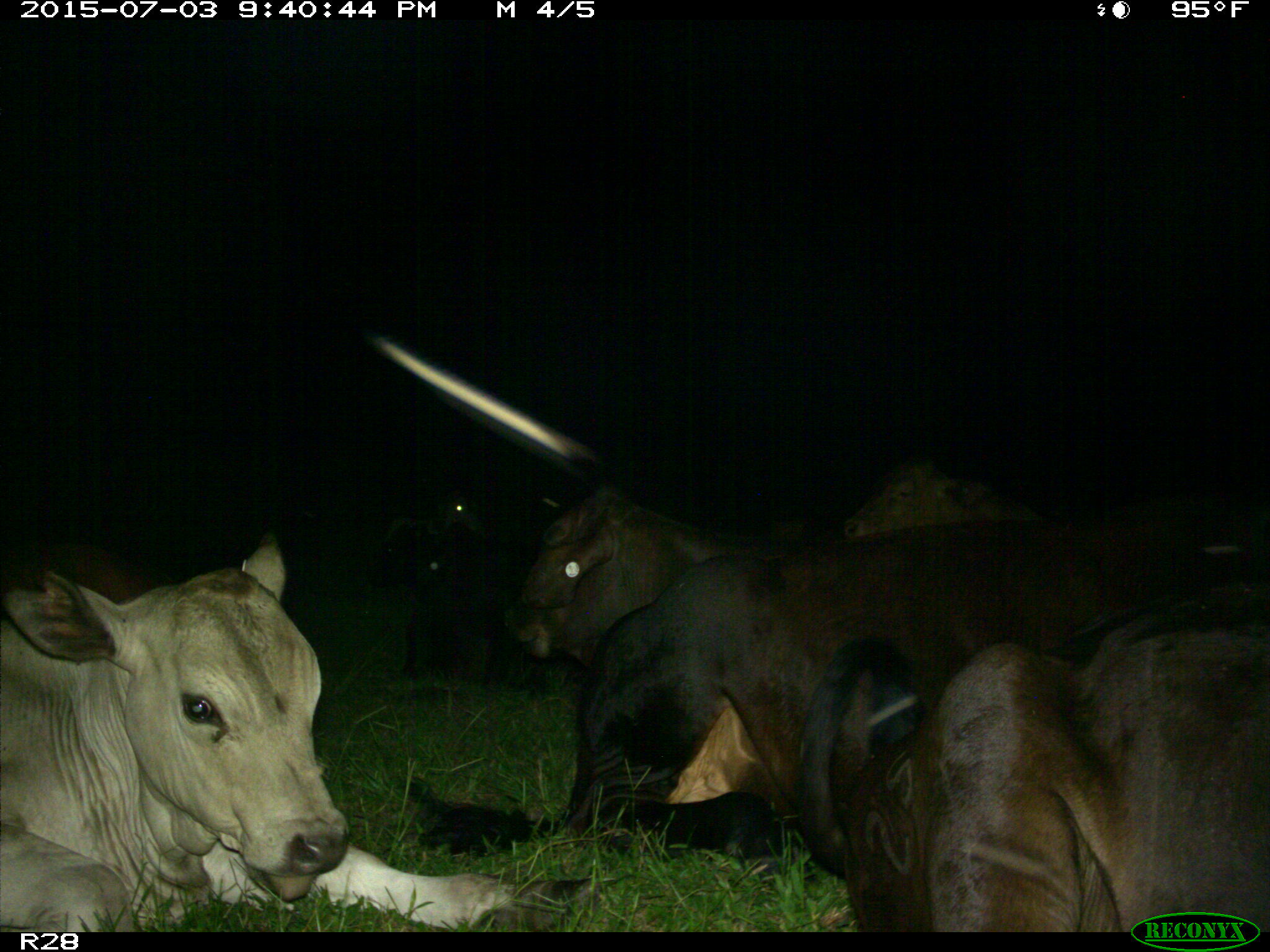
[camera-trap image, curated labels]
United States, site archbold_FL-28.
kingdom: Animalia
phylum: Chordata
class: Mammalia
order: Artiodactyla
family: Bovidae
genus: Bos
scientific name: Bos taurus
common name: domestic cow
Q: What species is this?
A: Bos taurus (domestic cow).